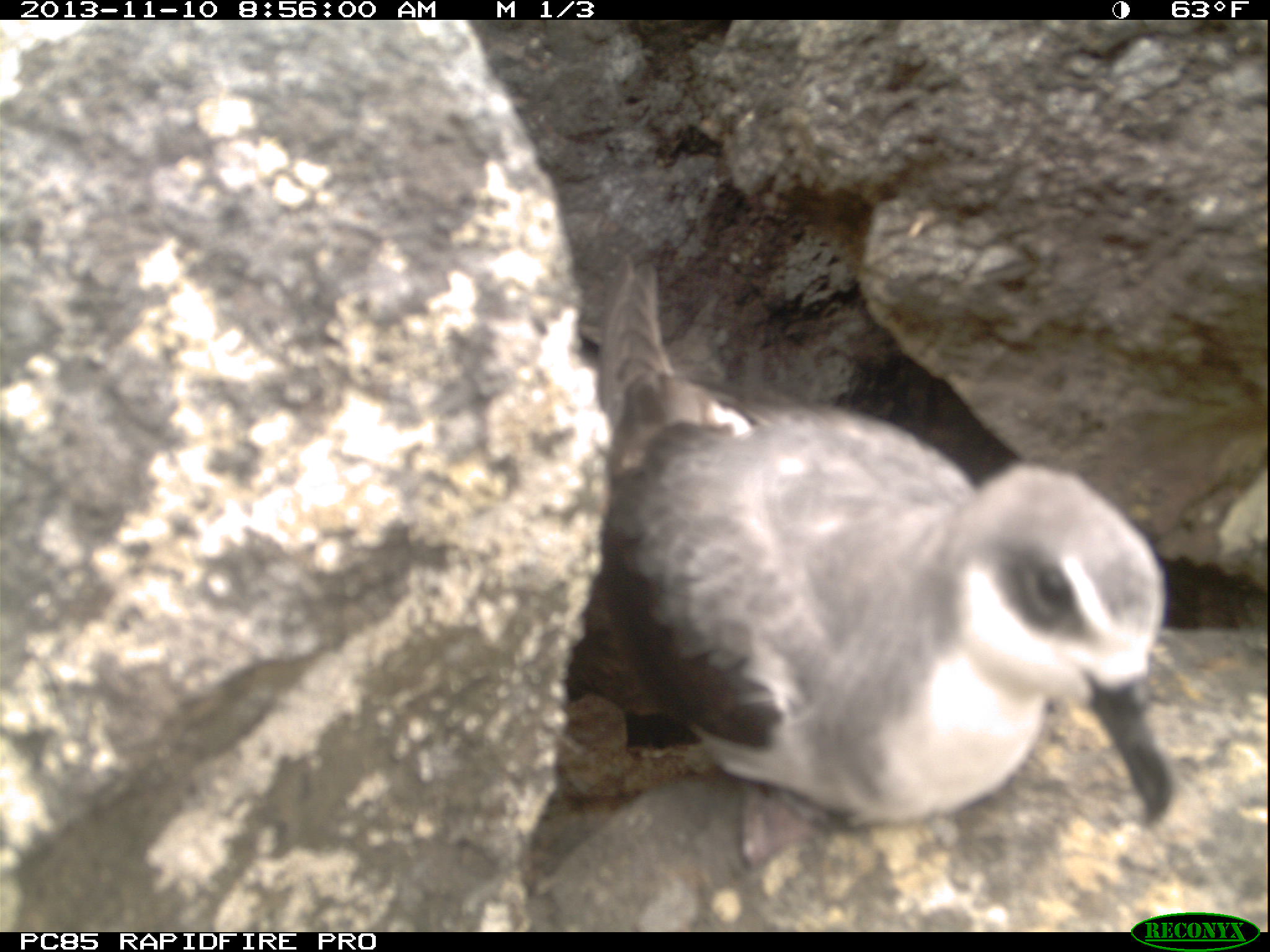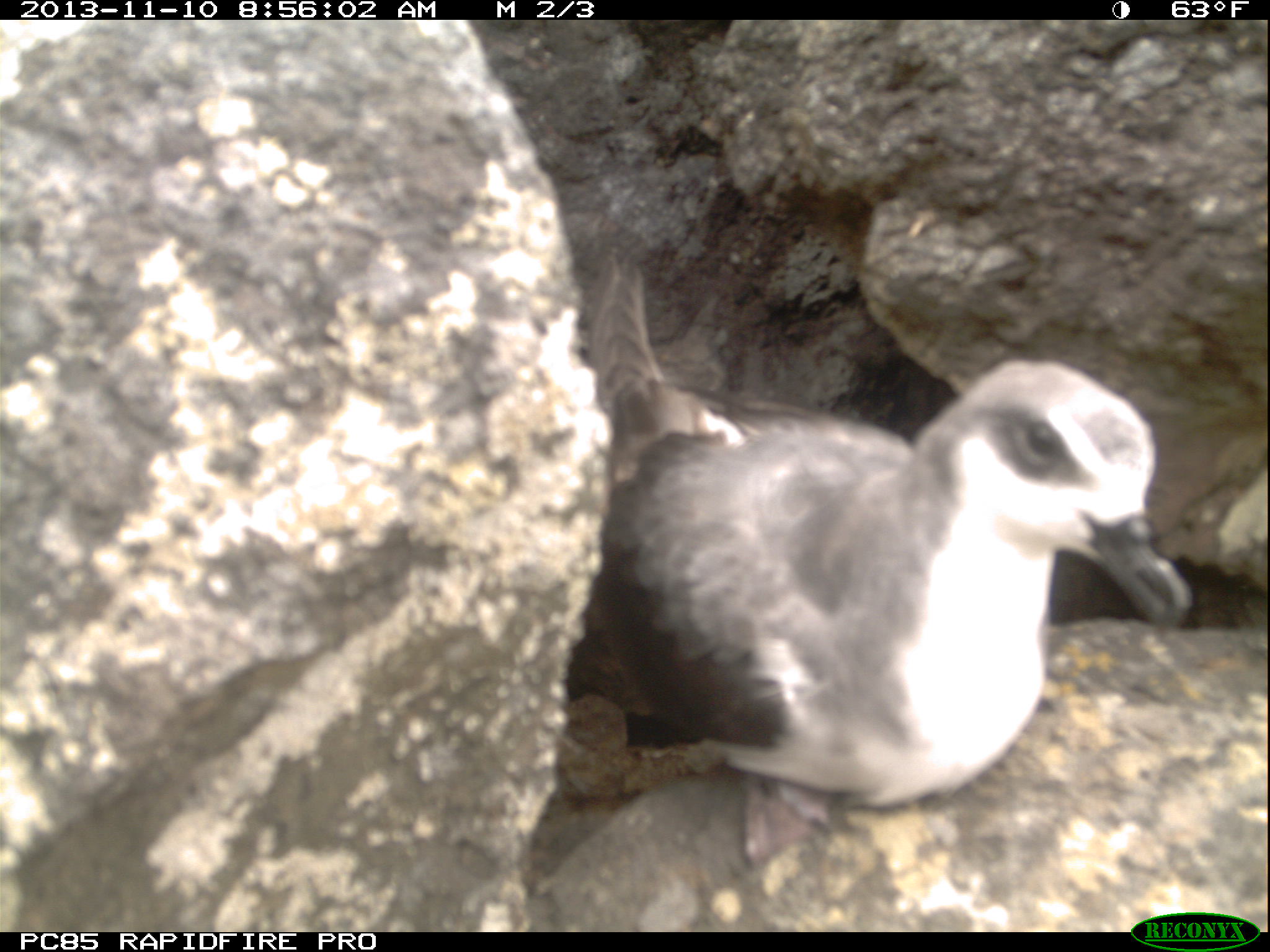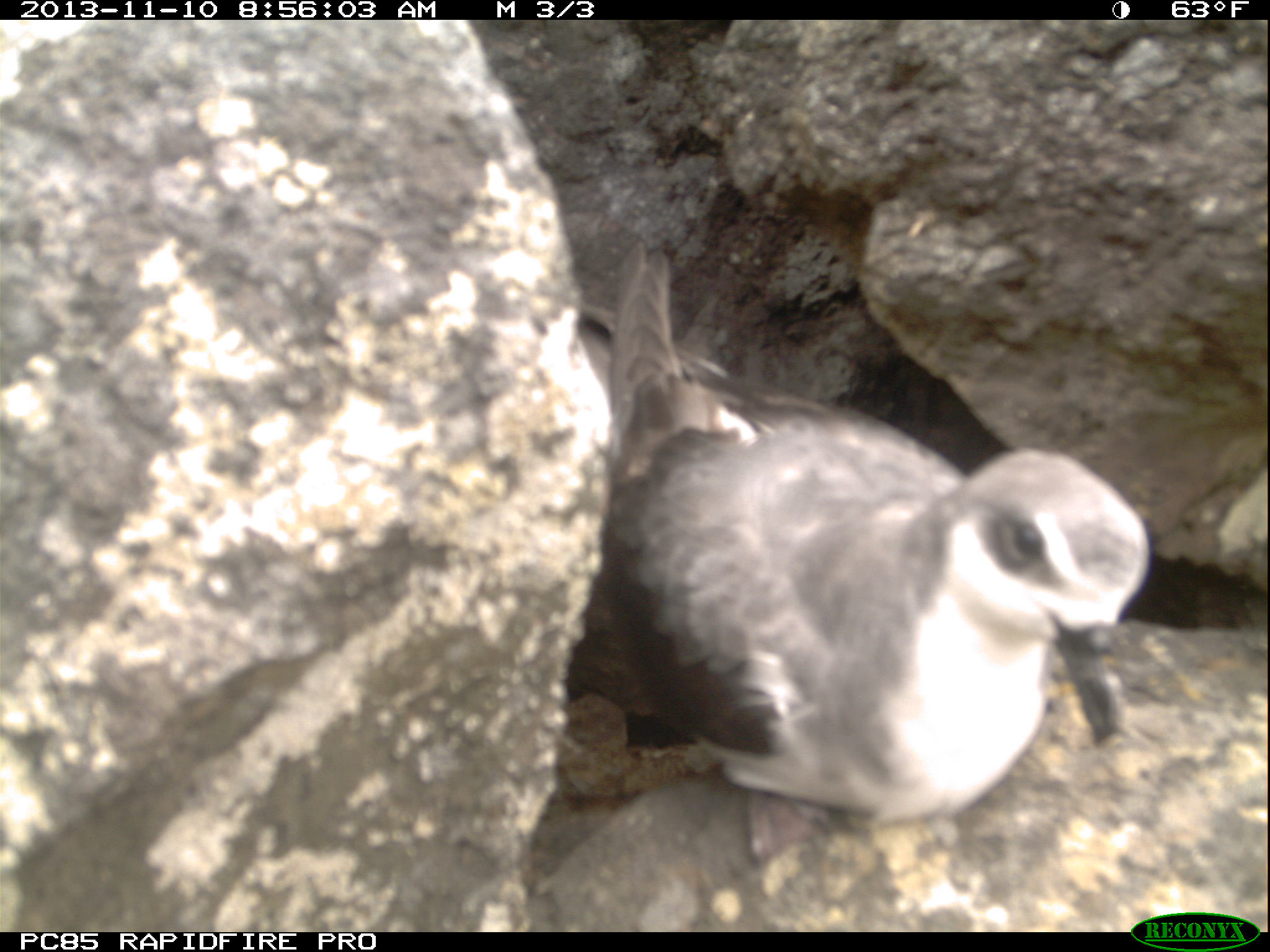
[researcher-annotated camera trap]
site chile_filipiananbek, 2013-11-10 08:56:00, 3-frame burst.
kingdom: Animalia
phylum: Chordata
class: Aves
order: Procellariiformes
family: Procellariidae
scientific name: Procellariidae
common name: petrel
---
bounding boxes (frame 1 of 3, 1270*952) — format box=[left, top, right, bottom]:
petrel: box=[560, 247, 1178, 861]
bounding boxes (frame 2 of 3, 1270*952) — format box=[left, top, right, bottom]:
petrel: box=[556, 262, 1191, 831]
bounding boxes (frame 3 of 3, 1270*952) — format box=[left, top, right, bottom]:
petrel: box=[561, 246, 1150, 831]